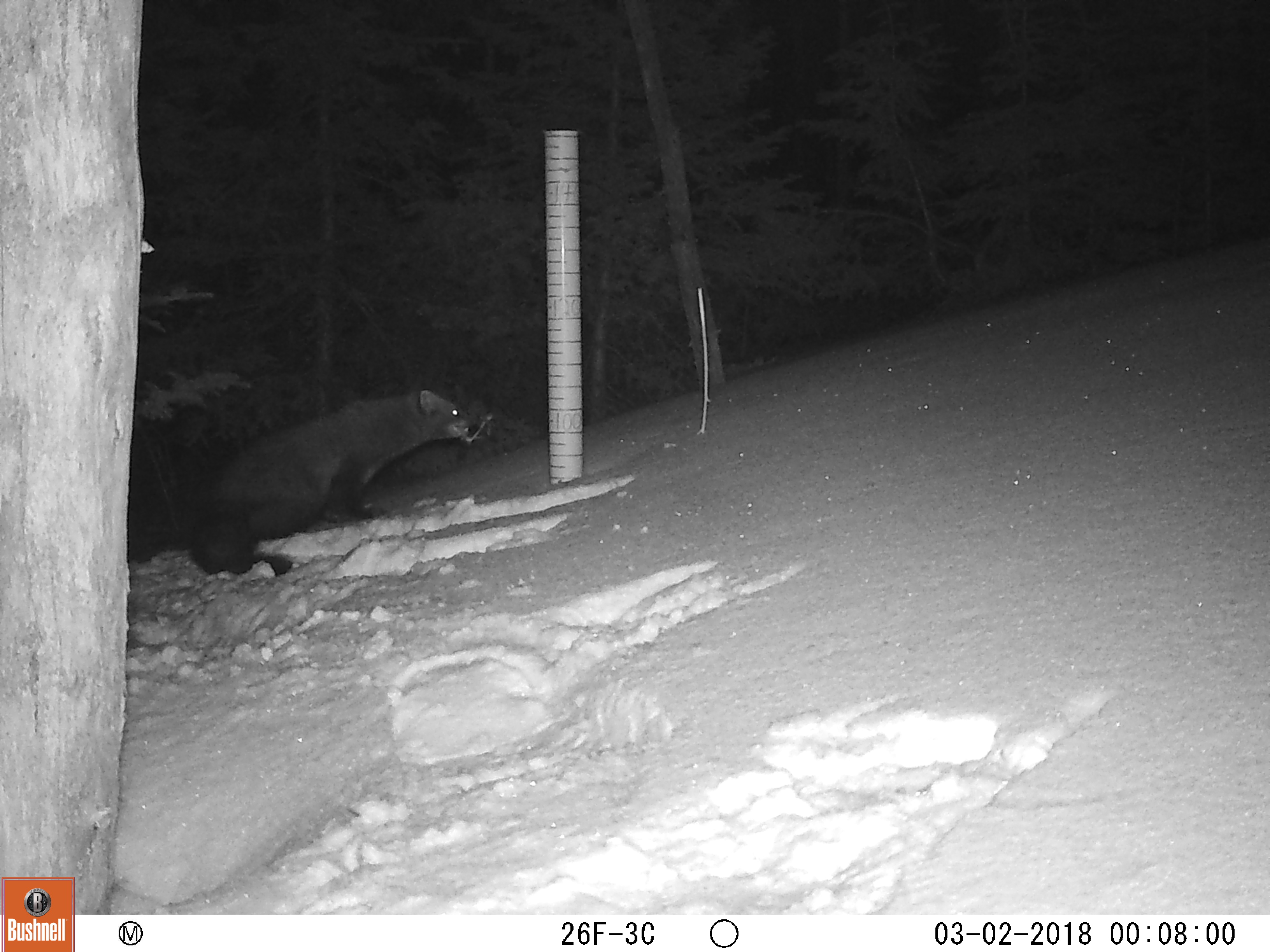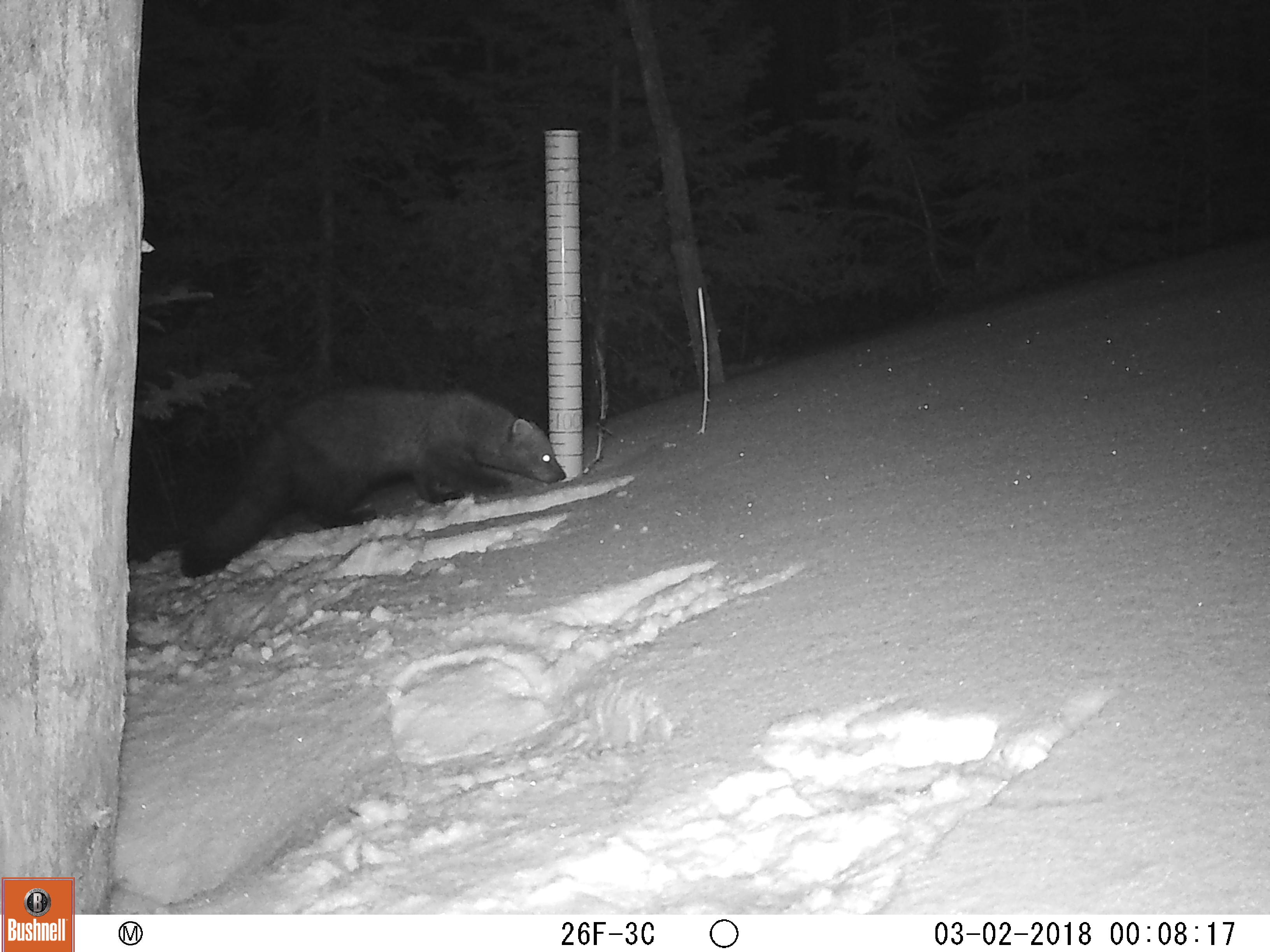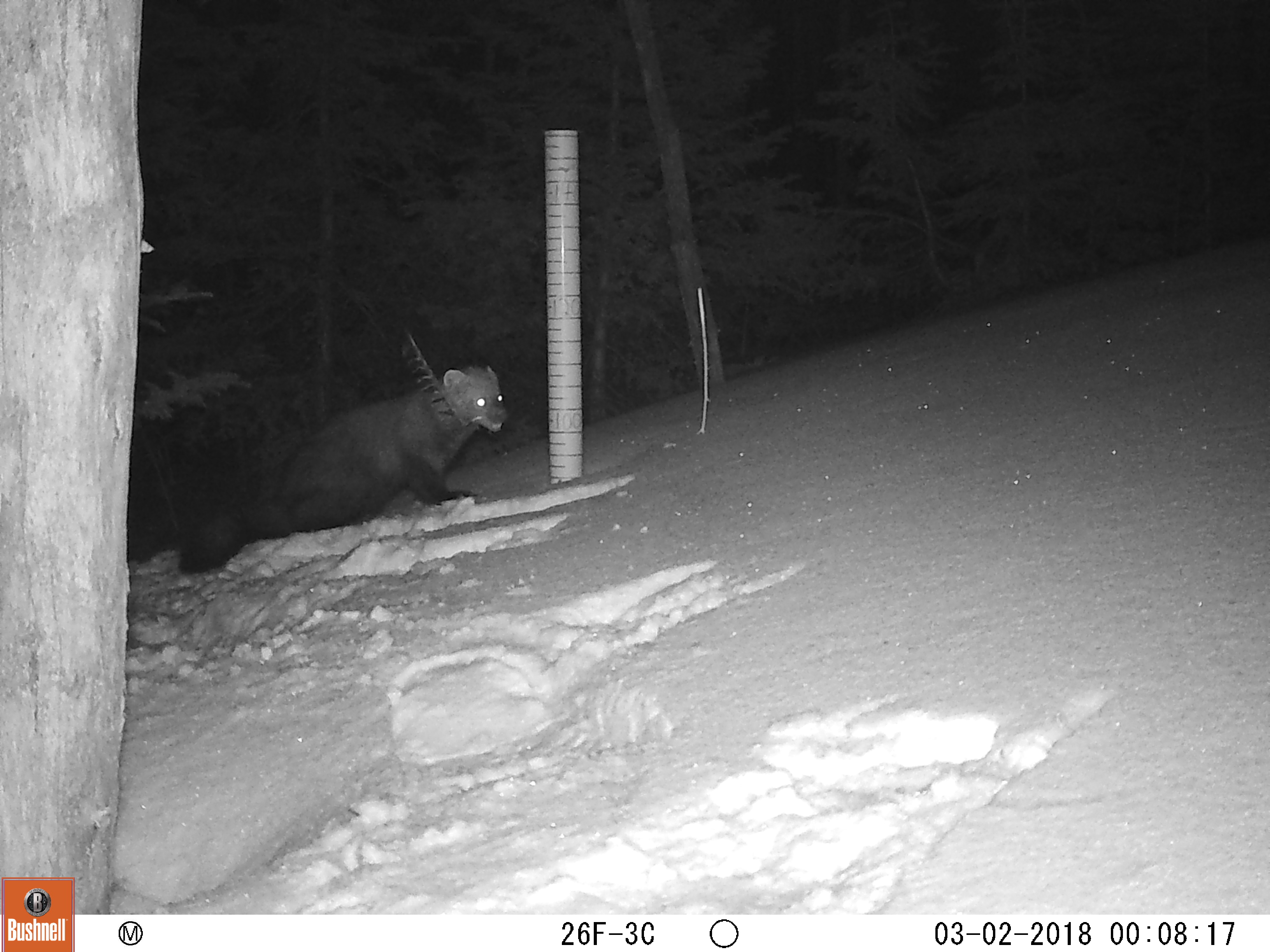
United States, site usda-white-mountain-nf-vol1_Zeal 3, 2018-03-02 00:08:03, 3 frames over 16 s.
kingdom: Animalia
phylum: Chordata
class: Mammalia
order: Carnivora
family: Mustelidae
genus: Pekania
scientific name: Pekania pennanti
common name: fisher